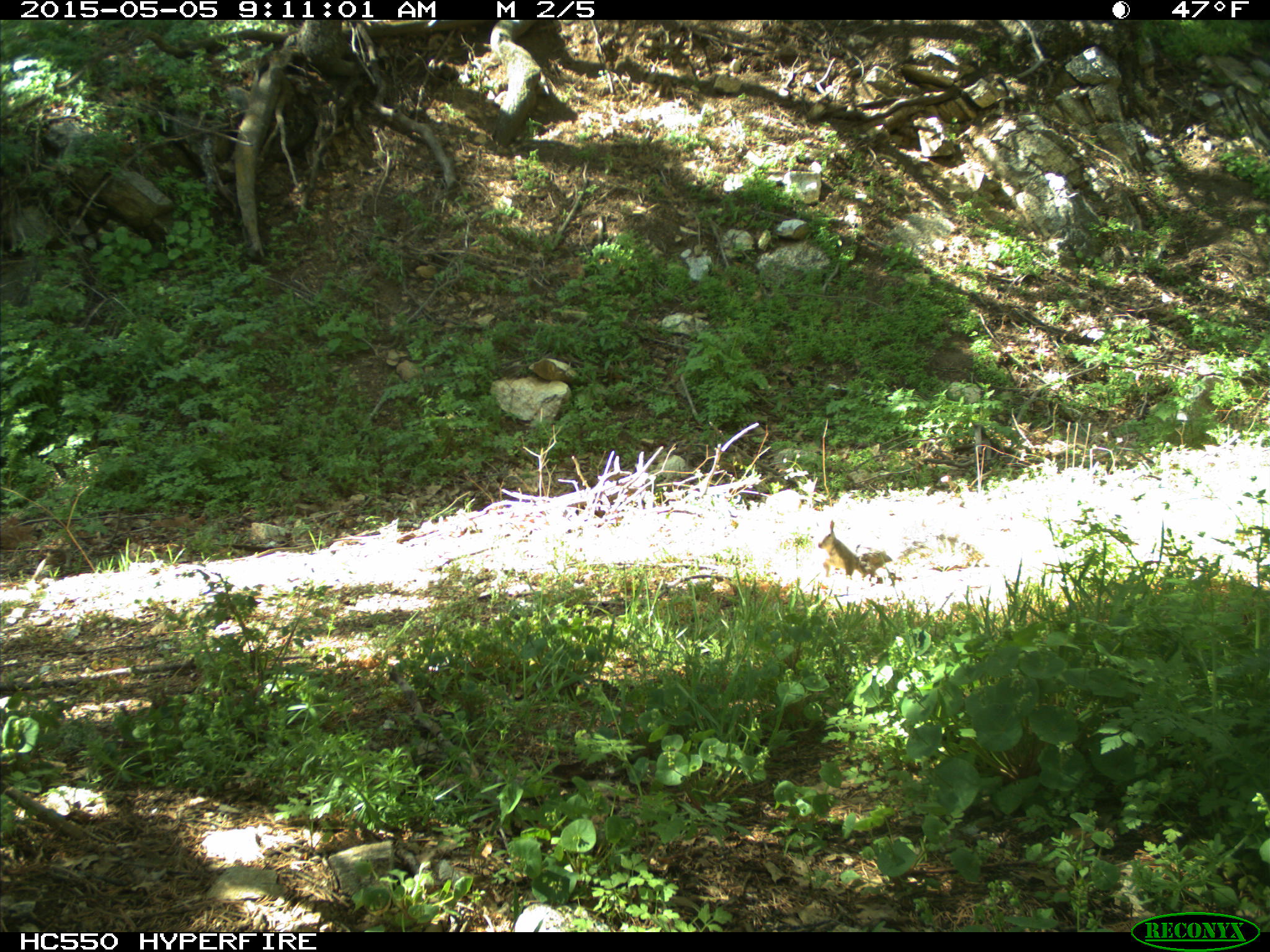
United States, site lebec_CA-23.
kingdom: Animalia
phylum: Chordata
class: Mammalia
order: Rodentia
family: Sciuridae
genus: Sciurus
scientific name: Sciurus carolinensis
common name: eastern gray squirrel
Sciurus carolinensis (eastern gray squirrel).